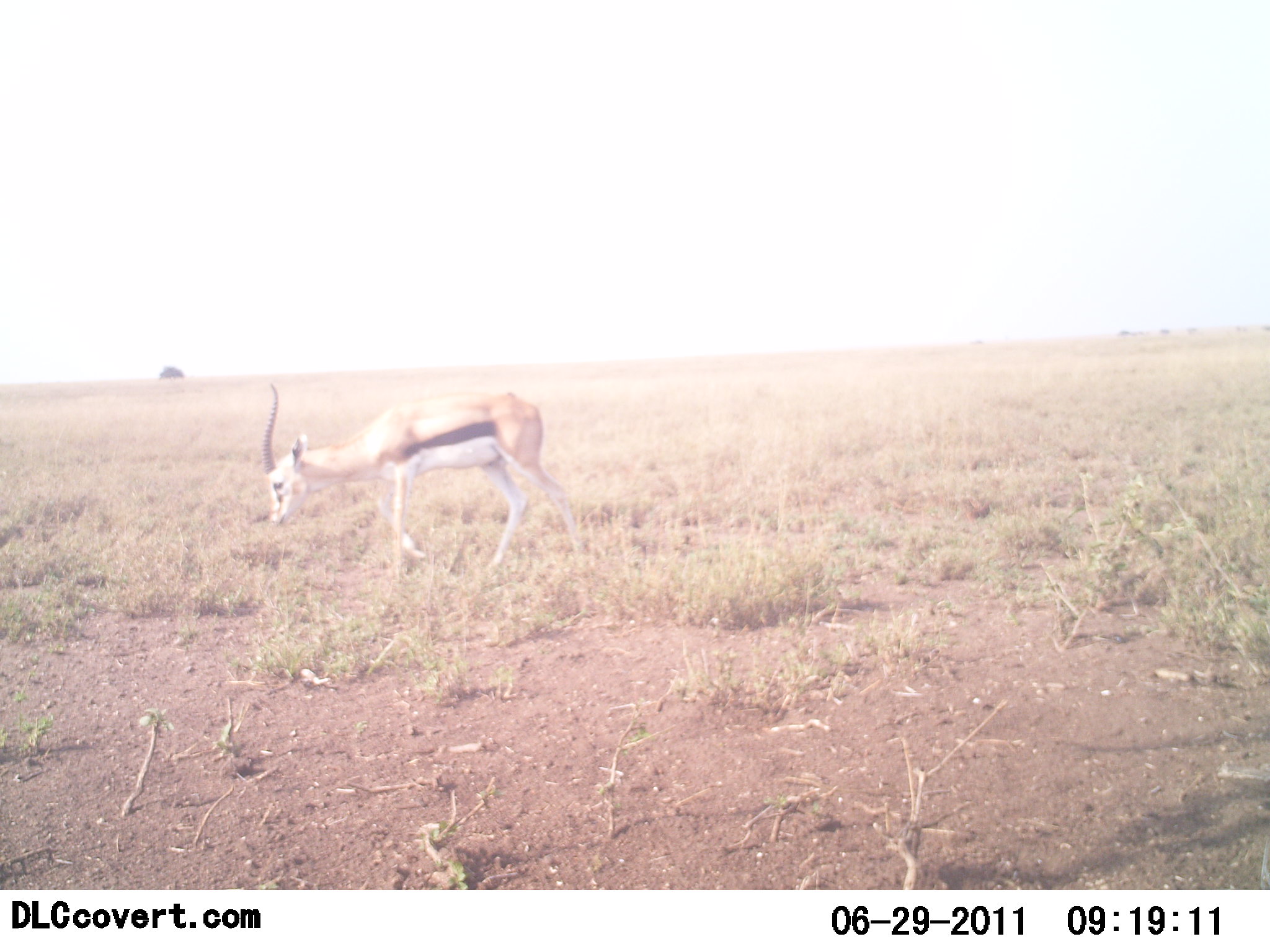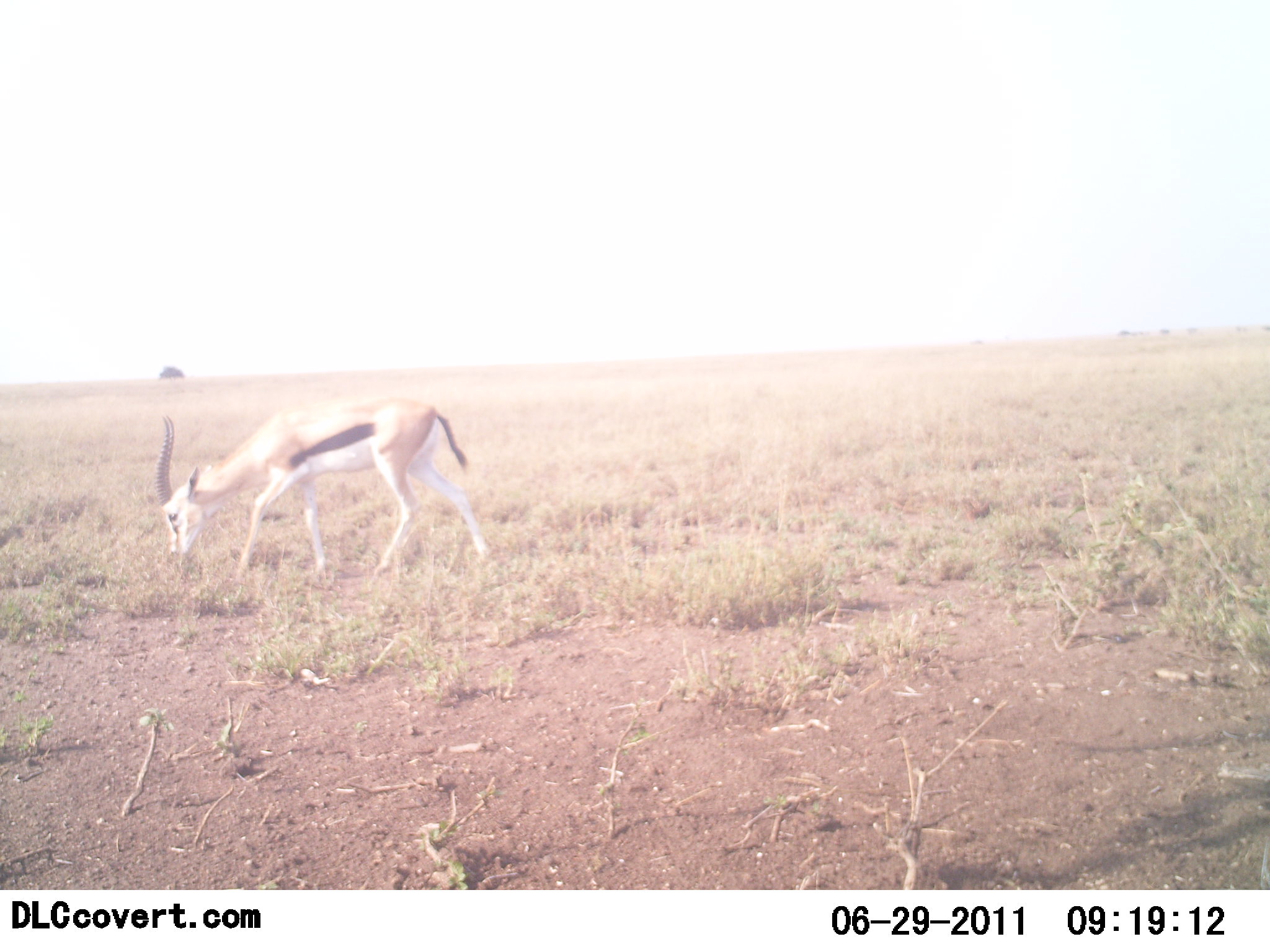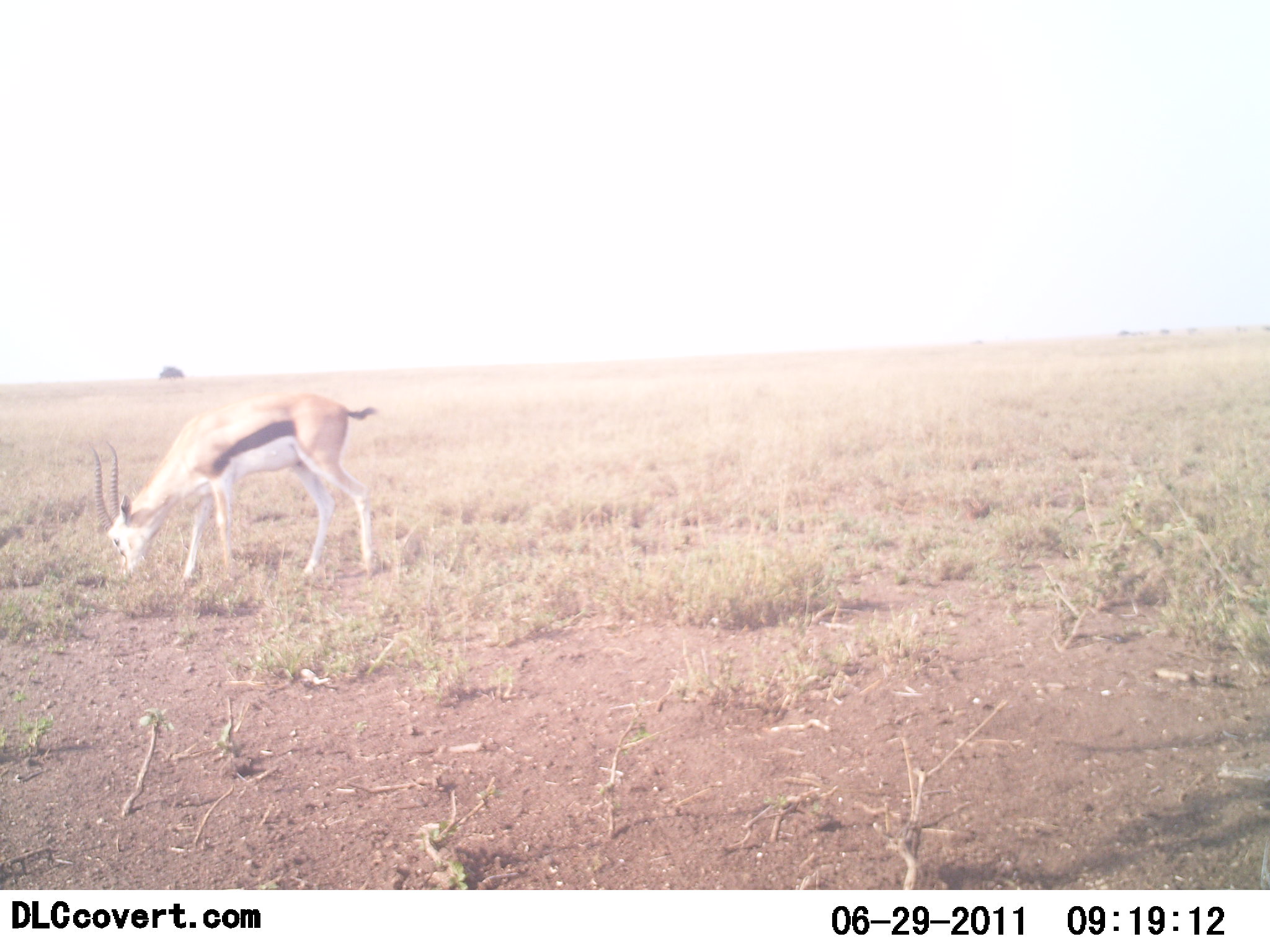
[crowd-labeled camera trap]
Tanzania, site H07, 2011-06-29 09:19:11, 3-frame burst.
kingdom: Animalia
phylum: Chordata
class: Mammalia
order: Artiodactyla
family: Bovidae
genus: Eudorcas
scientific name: Eudorcas thomsonii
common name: thomson's gazelle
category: gazellethomsons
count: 1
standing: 0%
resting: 0%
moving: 91%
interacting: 0%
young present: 0%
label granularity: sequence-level